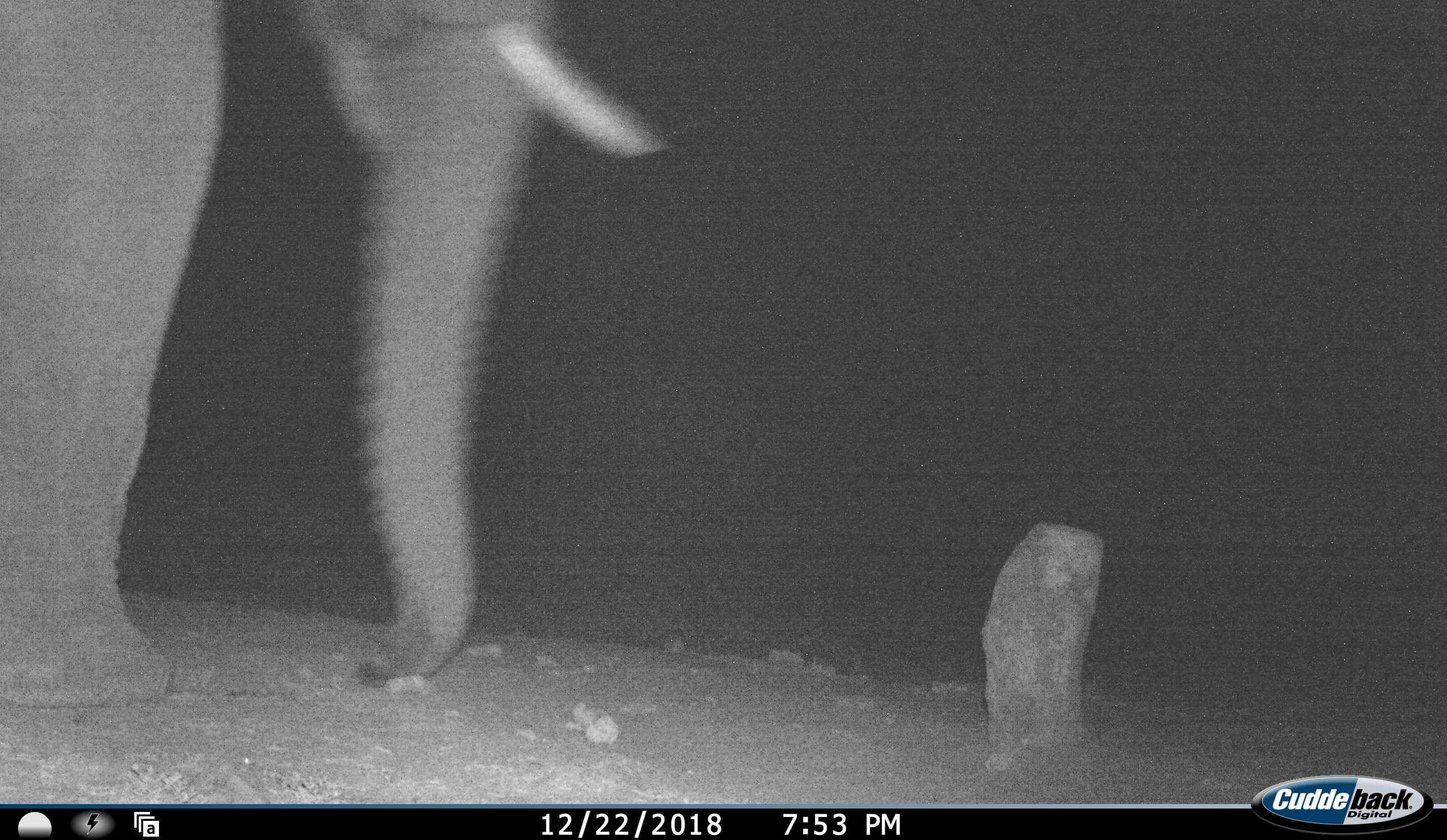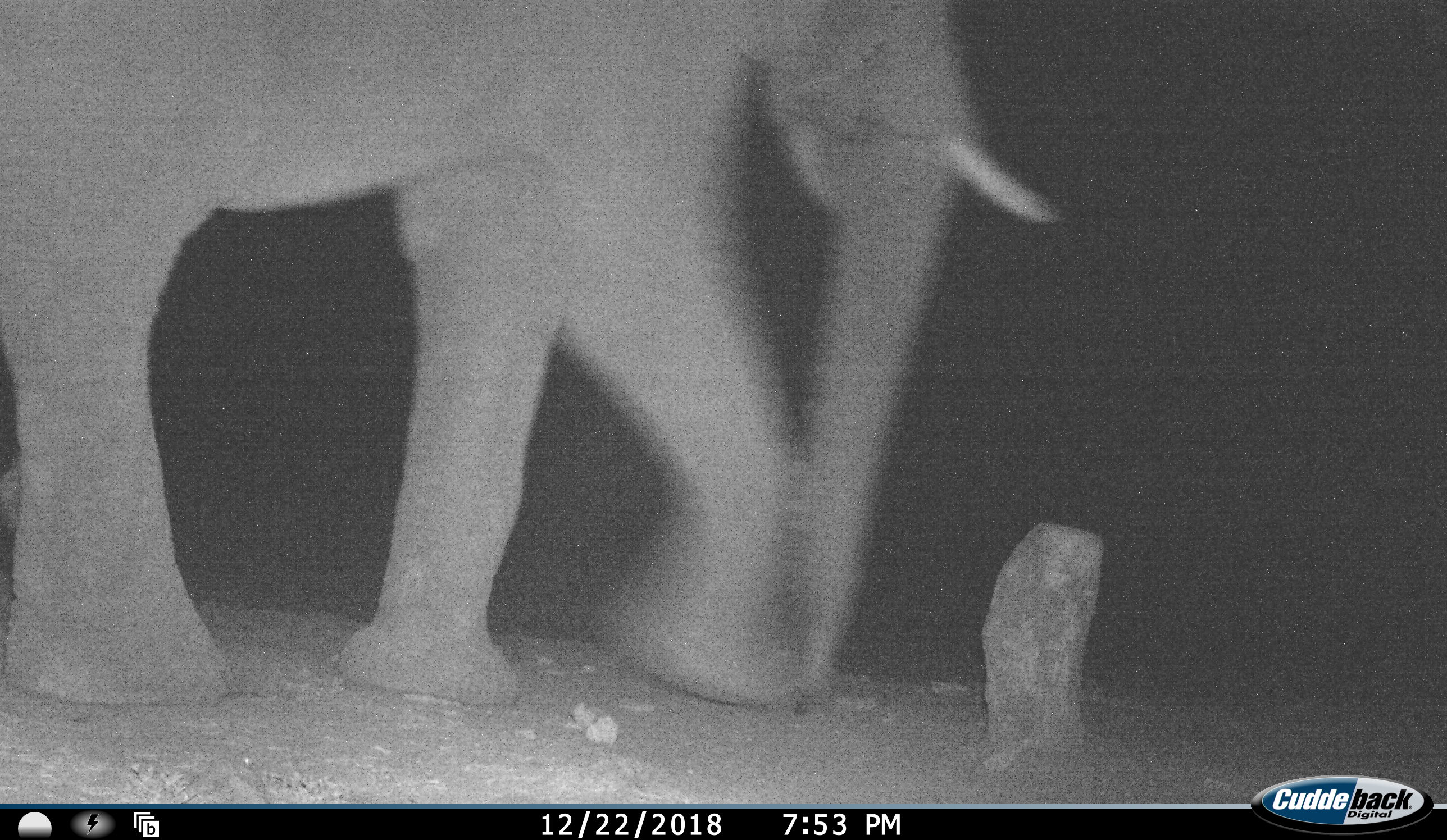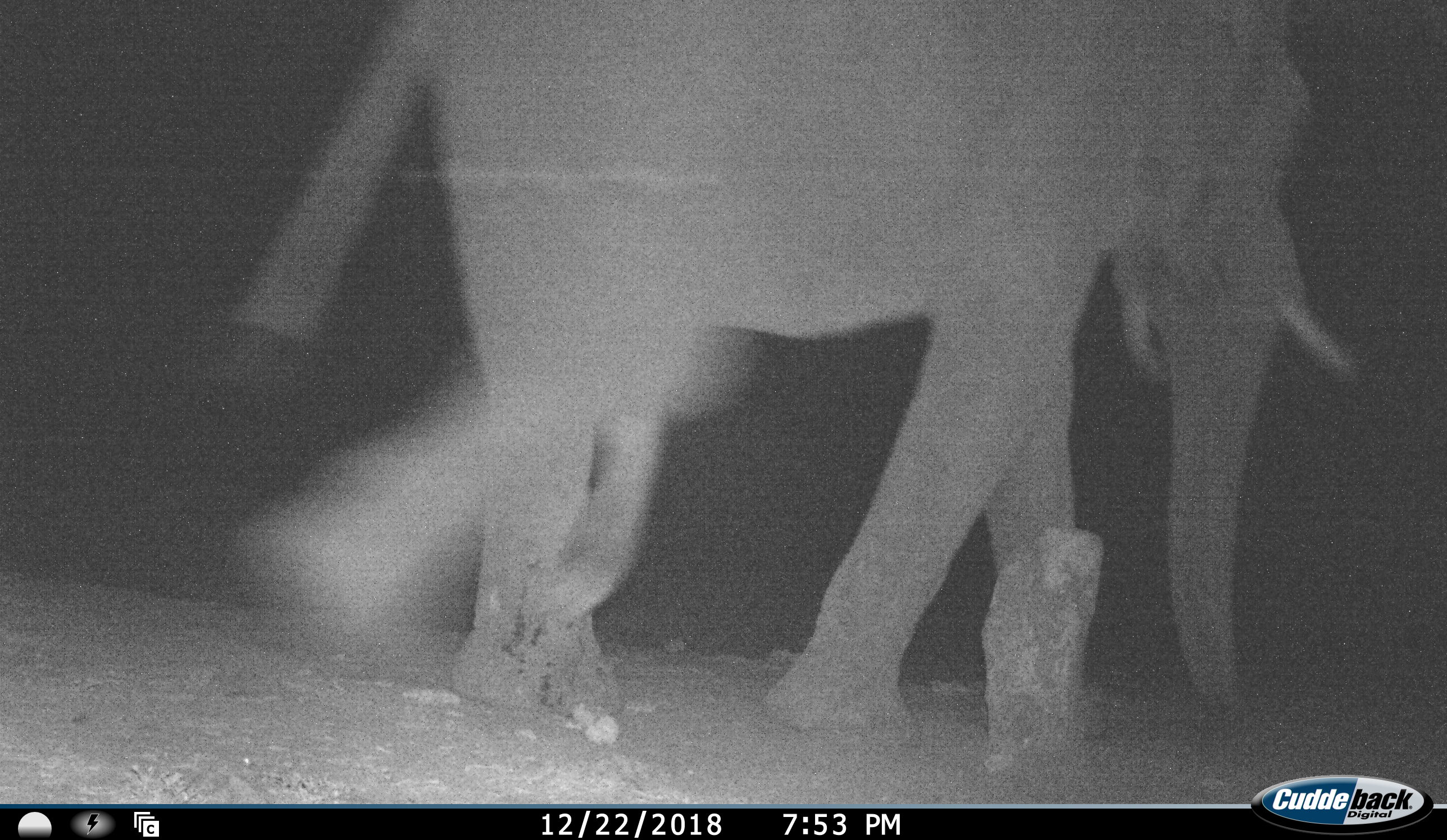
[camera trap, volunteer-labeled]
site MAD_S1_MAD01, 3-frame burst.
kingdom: Animalia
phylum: Chordata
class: Mammalia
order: Proboscidea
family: Elephantidae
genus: Loxodonta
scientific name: Loxodonta africana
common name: african bush elephant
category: elephant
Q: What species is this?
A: Elephant (african bush elephant) (Loxodonta africana).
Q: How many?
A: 1.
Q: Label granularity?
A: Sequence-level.